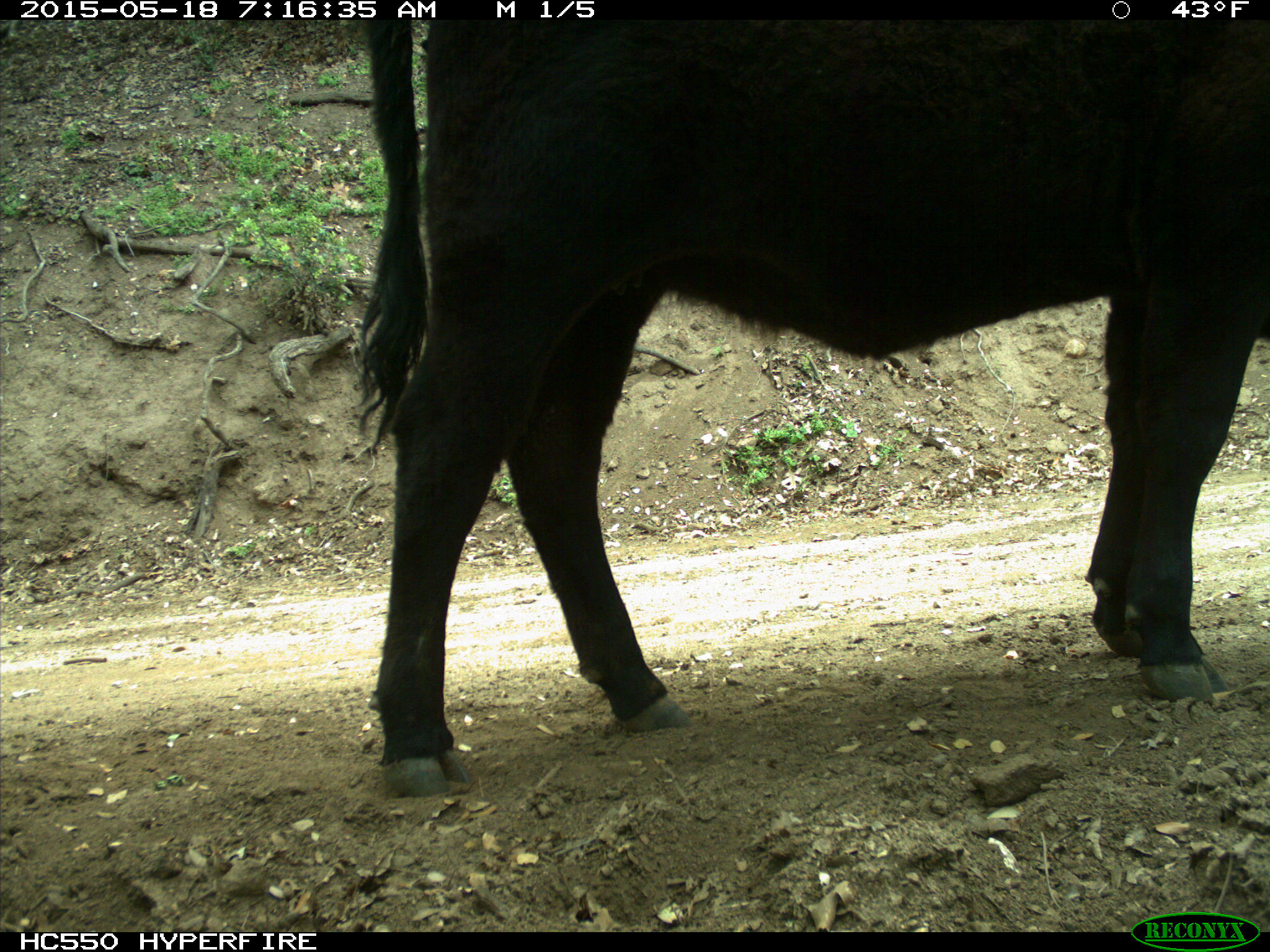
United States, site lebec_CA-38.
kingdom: Animalia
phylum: Chordata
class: Mammalia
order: Artiodactyla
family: Bovidae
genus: Bos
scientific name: Bos taurus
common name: domestic cow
Bos taurus (domestic cow).